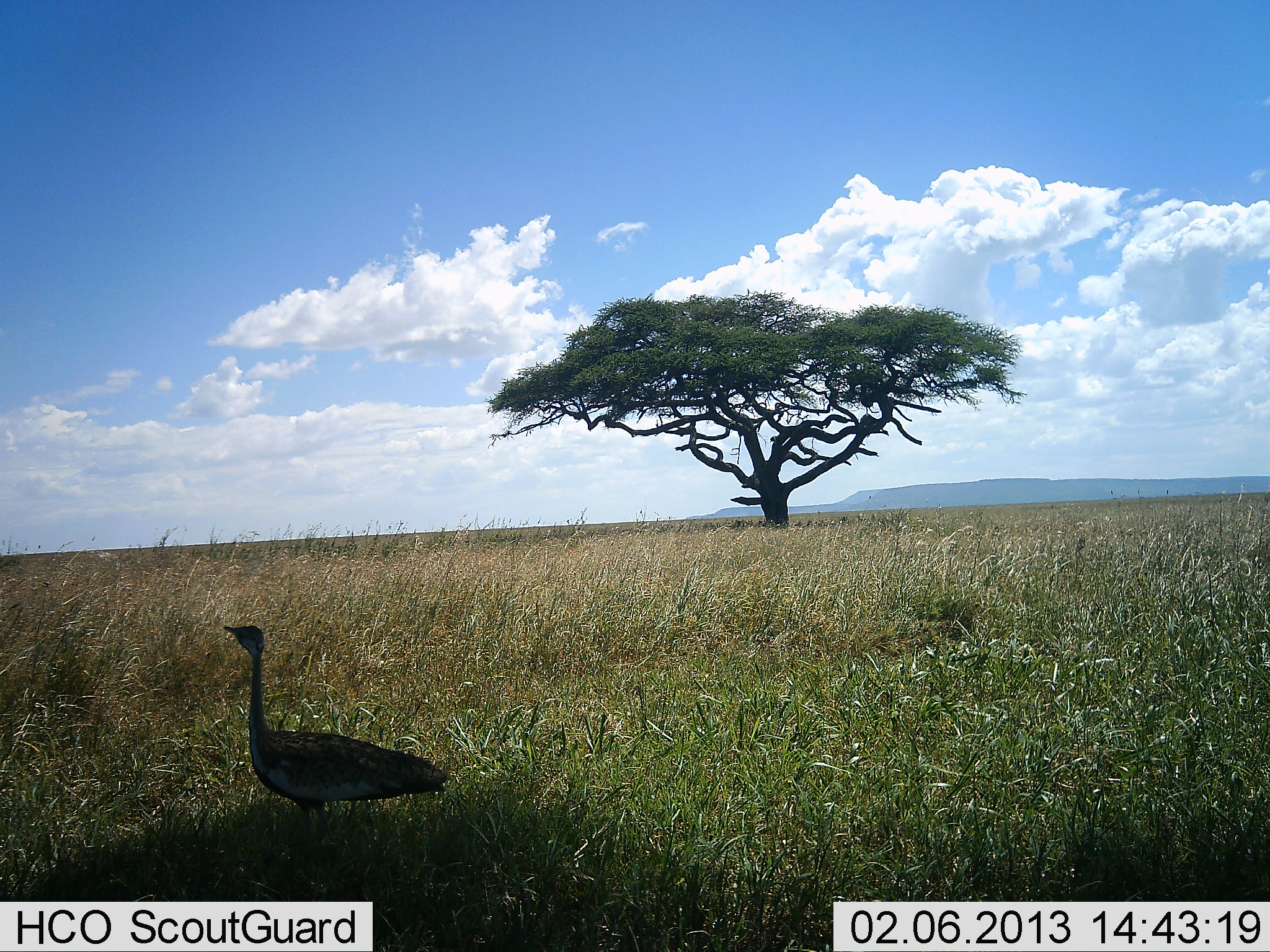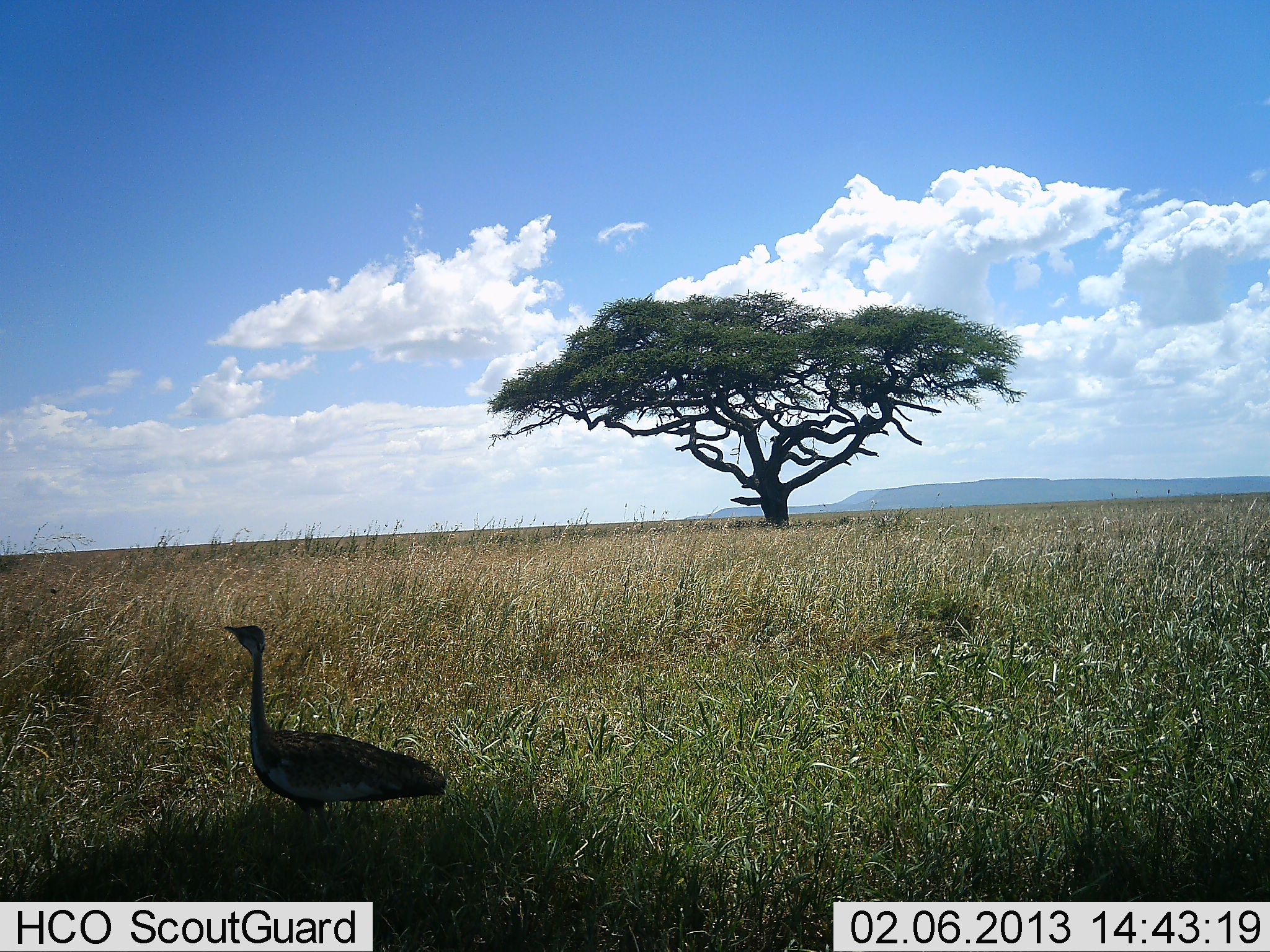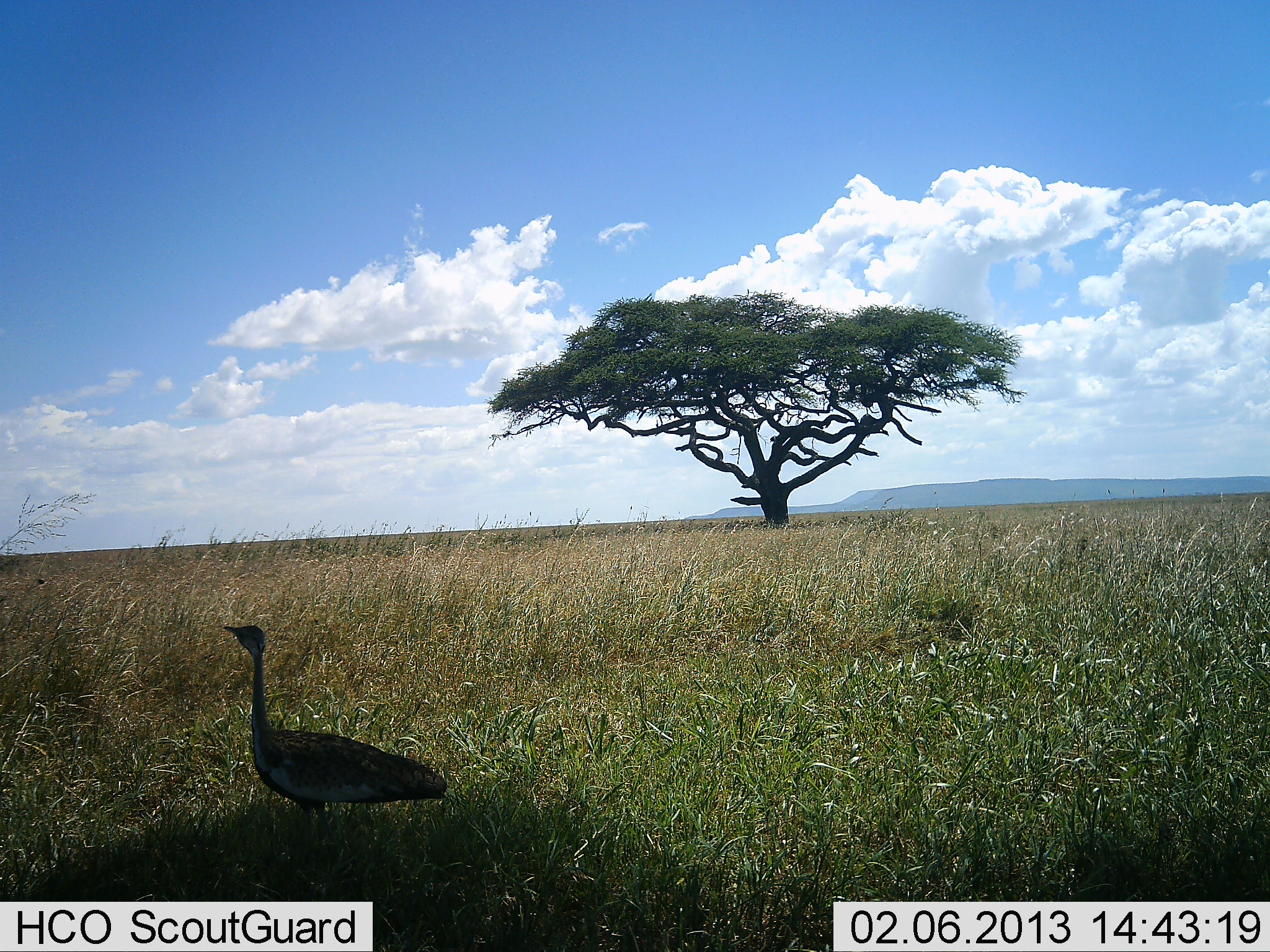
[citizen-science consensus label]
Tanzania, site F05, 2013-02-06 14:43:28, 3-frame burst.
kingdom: Animalia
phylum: Chordata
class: Aves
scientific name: Aves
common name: bird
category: otherbird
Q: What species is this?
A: Otherbird (bird) (Aves).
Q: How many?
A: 1.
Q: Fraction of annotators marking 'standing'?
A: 93%.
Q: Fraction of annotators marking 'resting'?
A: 4%.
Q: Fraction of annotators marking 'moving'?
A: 7%.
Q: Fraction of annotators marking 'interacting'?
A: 0%.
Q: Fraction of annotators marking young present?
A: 0%.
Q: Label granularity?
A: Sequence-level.